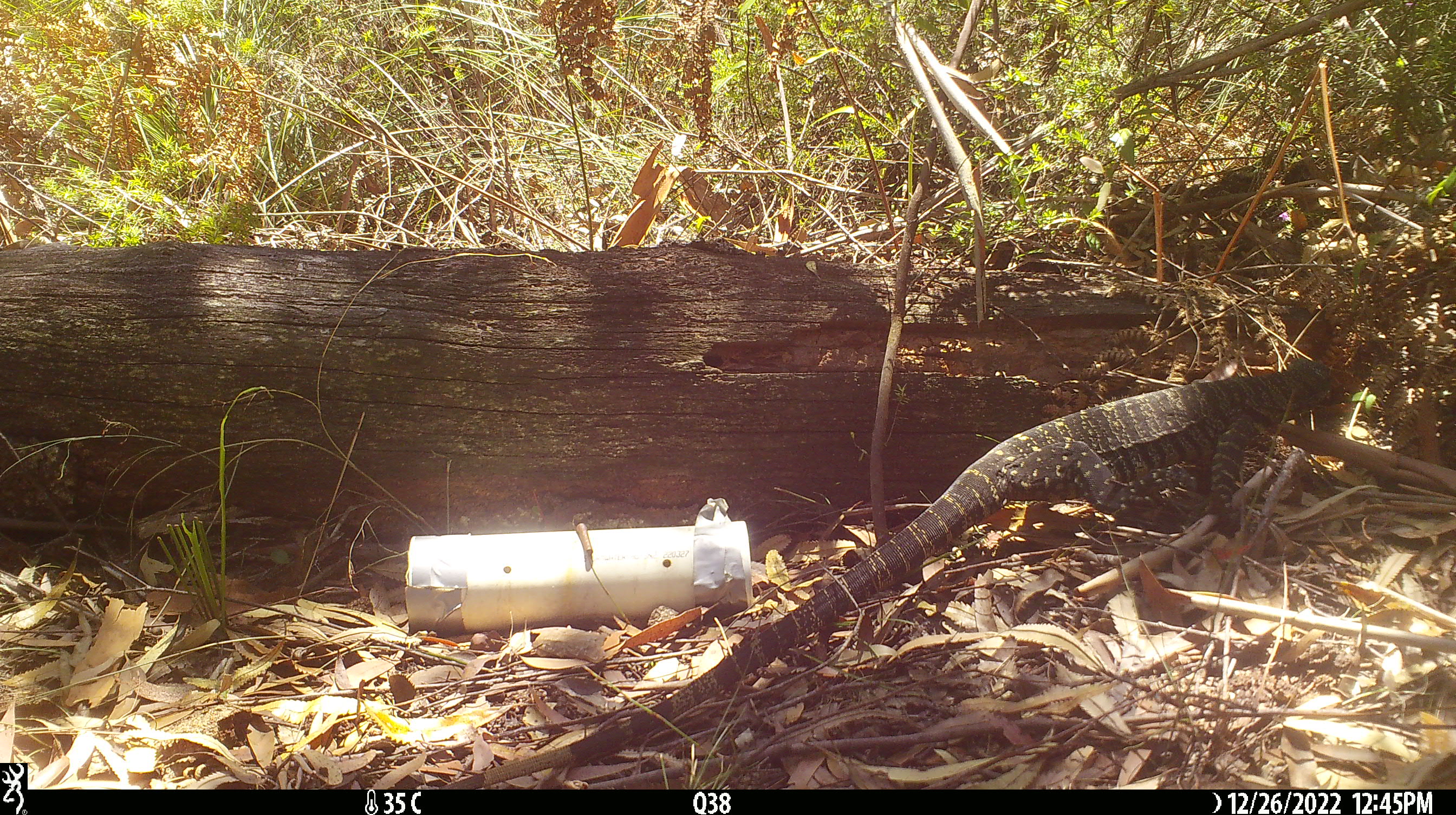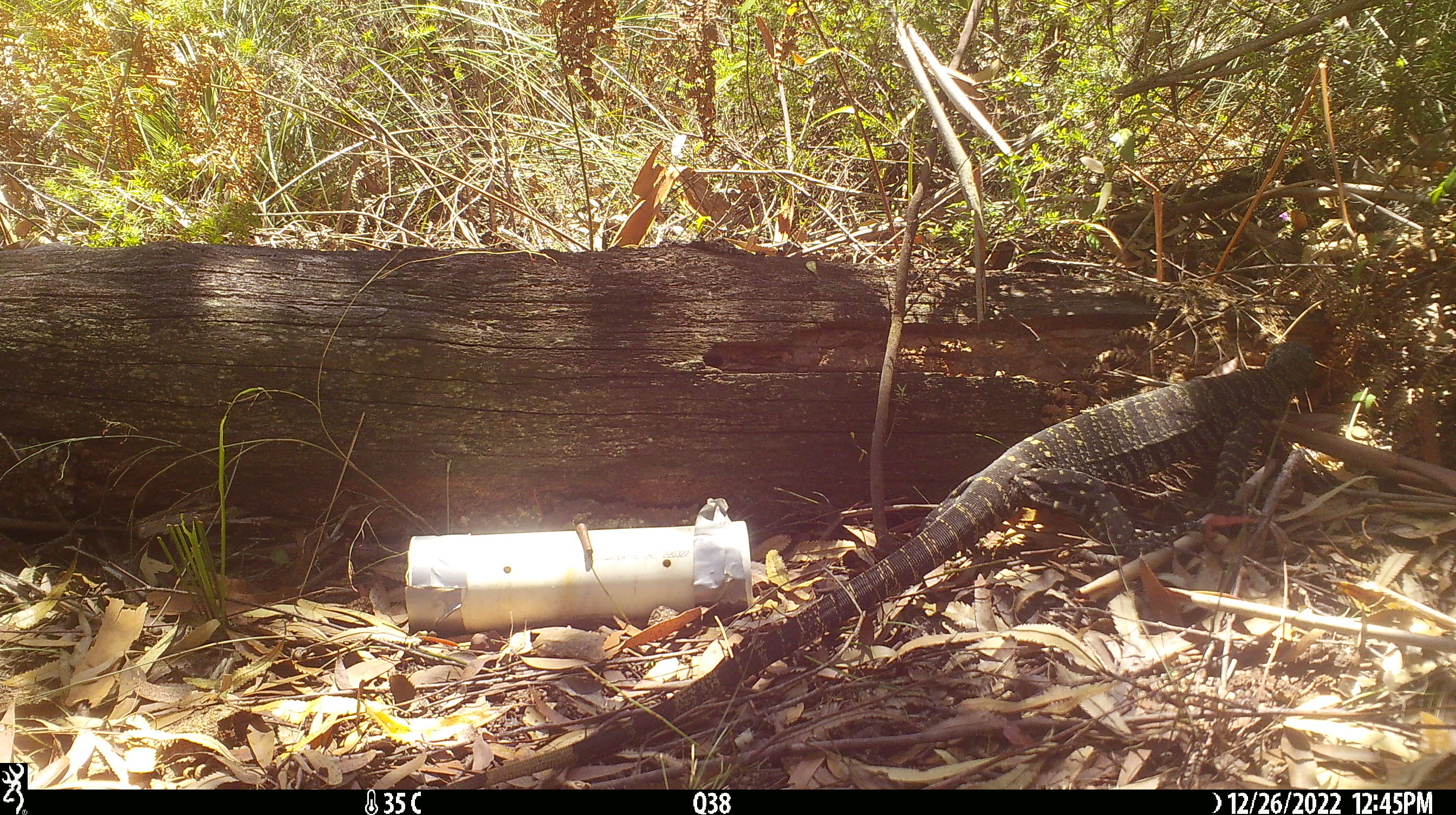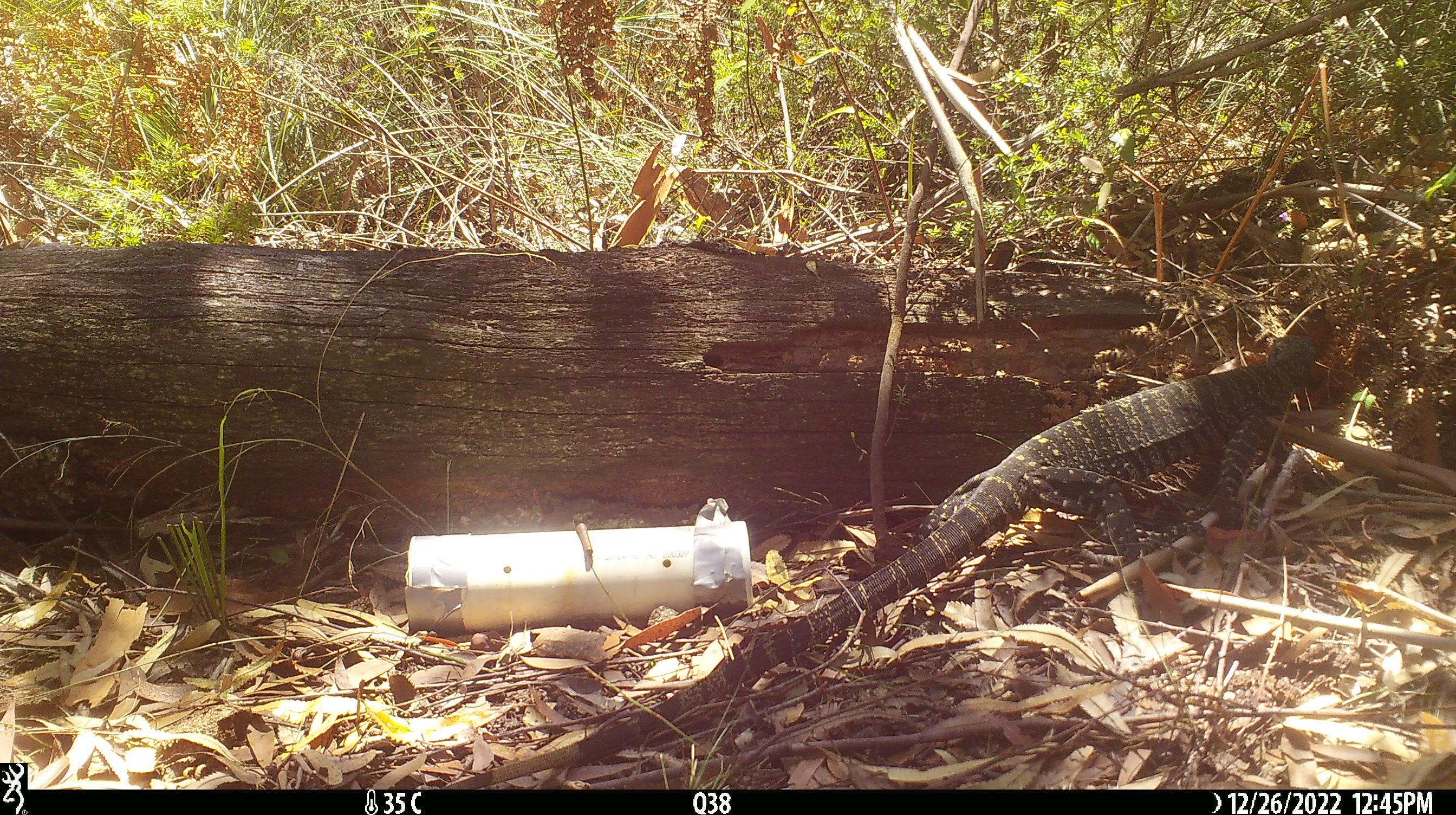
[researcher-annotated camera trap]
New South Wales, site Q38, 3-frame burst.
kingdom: Animalia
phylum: Chordata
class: Reptilia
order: Squamata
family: Varanidae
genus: Varanus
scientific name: Varanus varius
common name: lace monitor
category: goanna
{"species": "goanna (lace monitor) (Varanus varius)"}